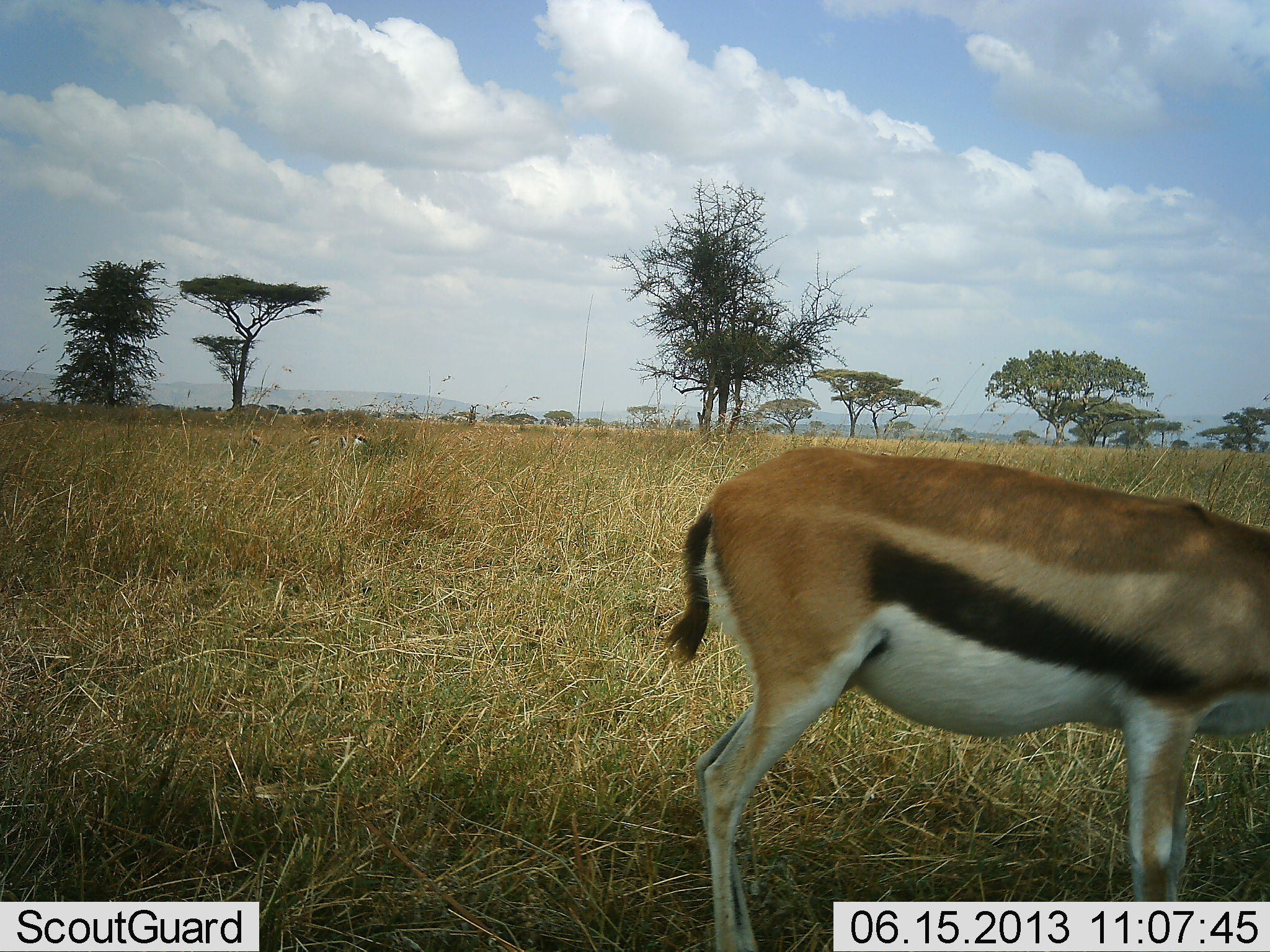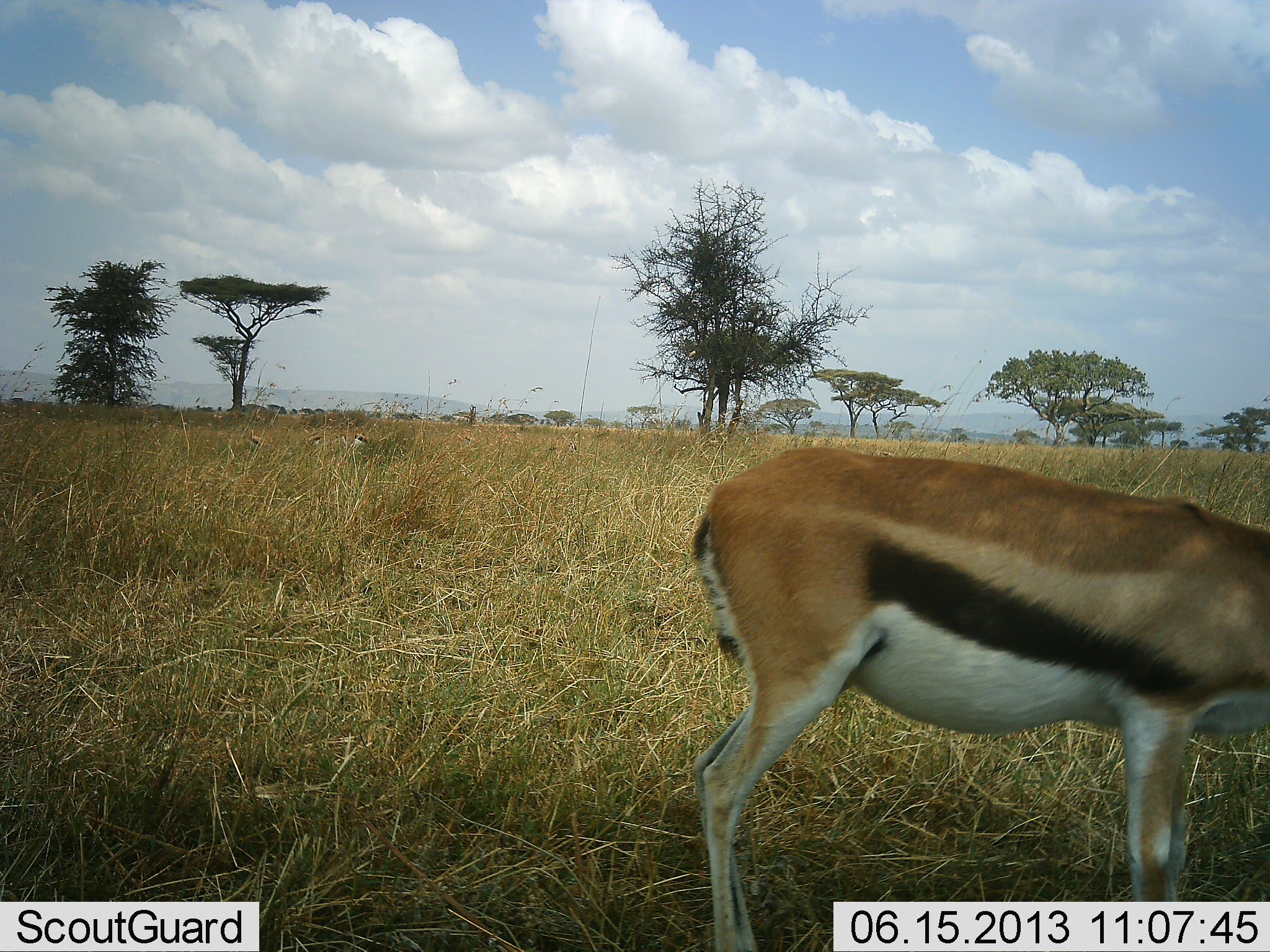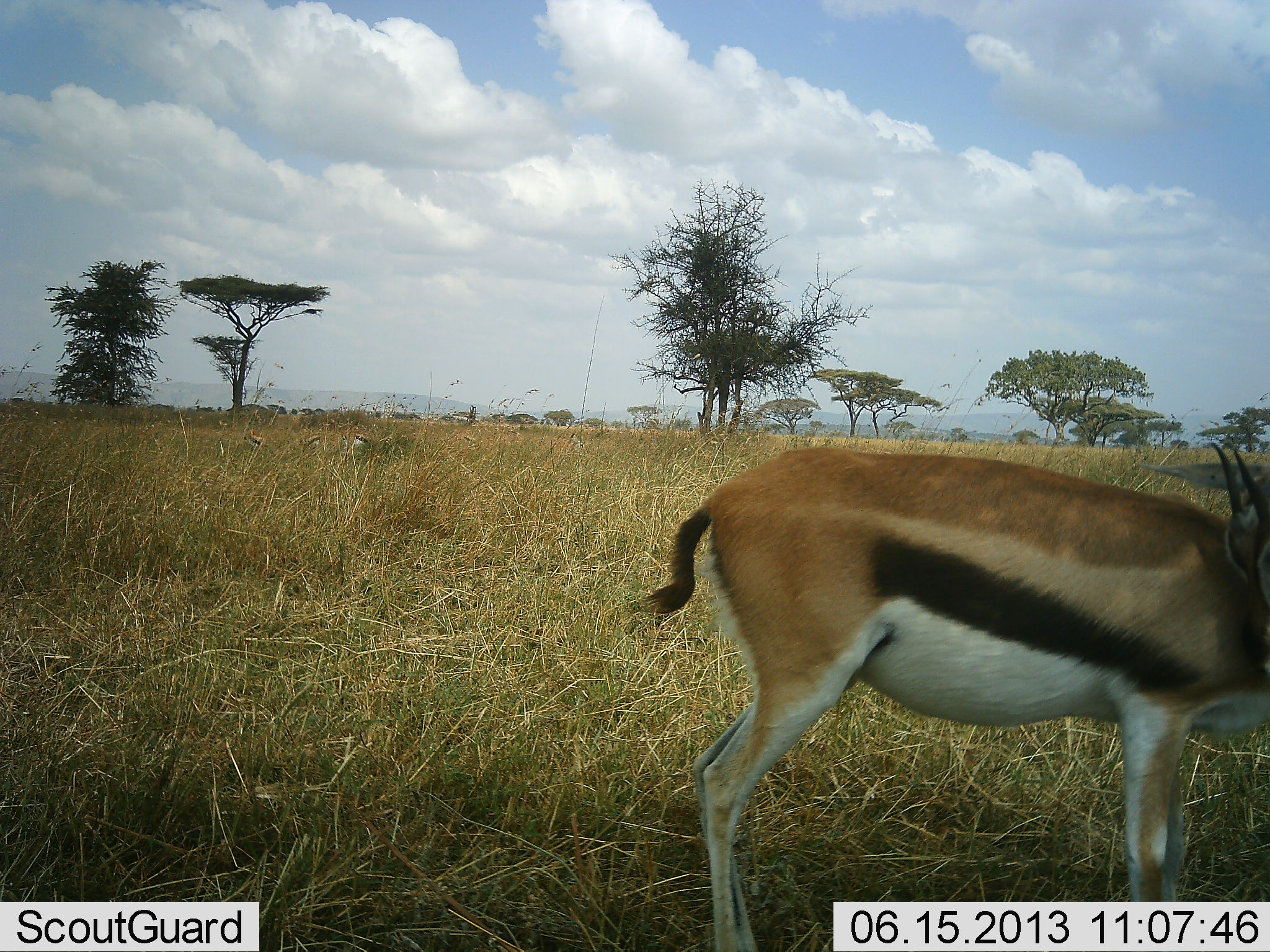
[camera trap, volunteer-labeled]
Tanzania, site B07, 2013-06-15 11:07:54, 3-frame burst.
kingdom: Animalia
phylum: Chordata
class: Mammalia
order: Artiodactyla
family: Bovidae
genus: Eudorcas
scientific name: Eudorcas thomsonii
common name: thomson's gazelle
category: gazellethomsons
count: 2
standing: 90%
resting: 0%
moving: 10%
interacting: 0%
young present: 0%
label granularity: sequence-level